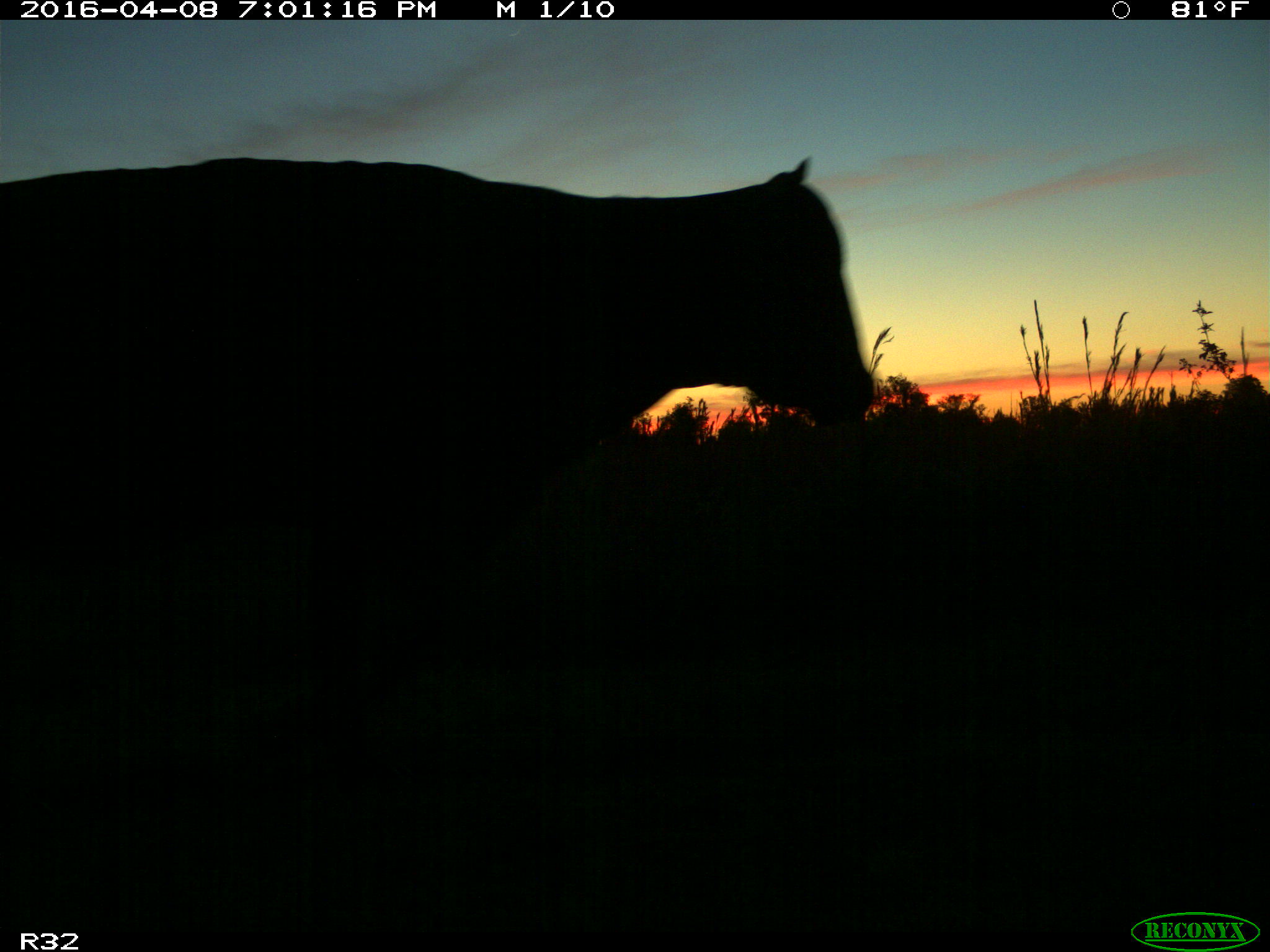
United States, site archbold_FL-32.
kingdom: Animalia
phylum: Chordata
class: Mammalia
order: Artiodactyla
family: Bovidae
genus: Bos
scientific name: Bos taurus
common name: domestic cow